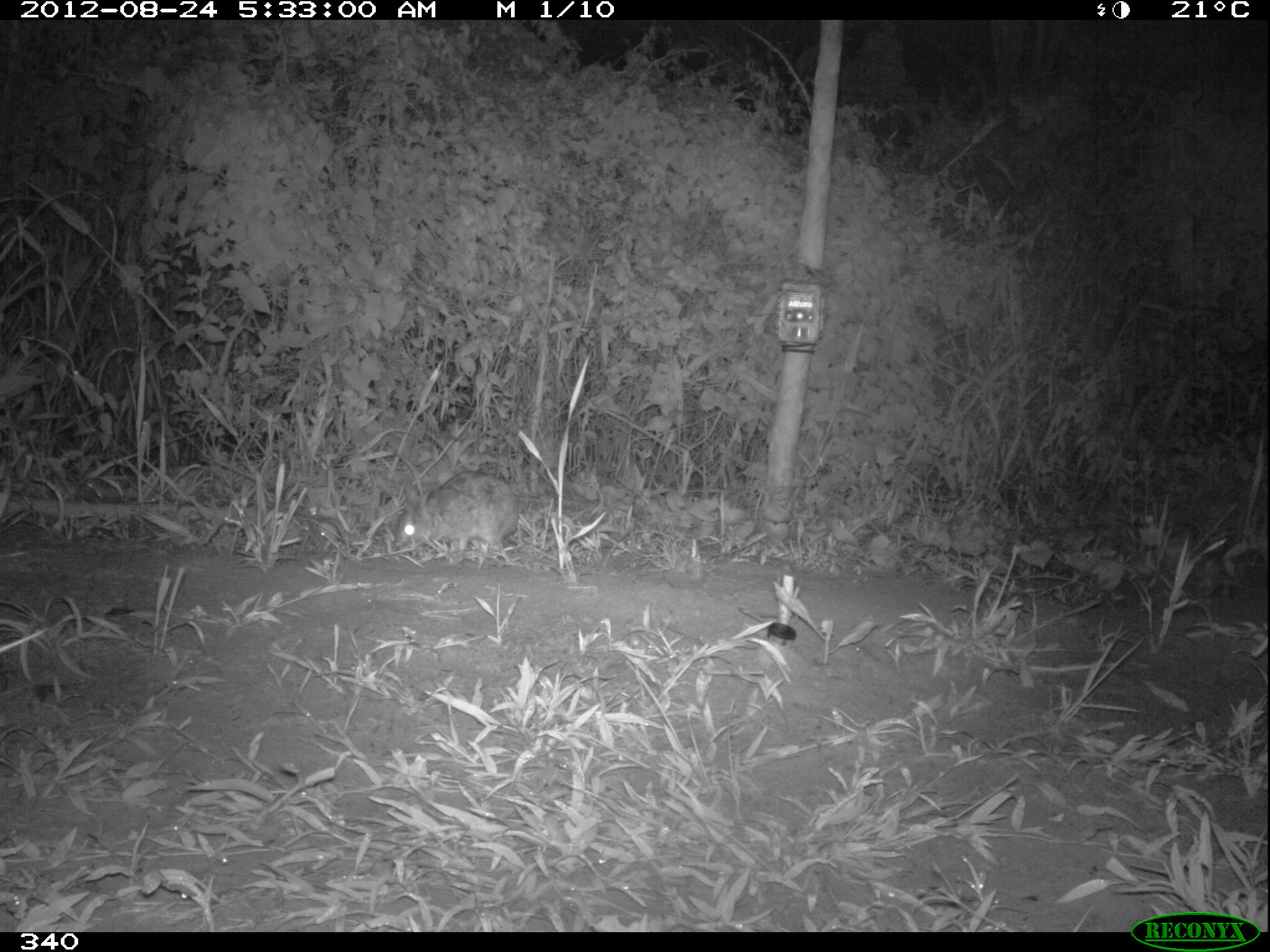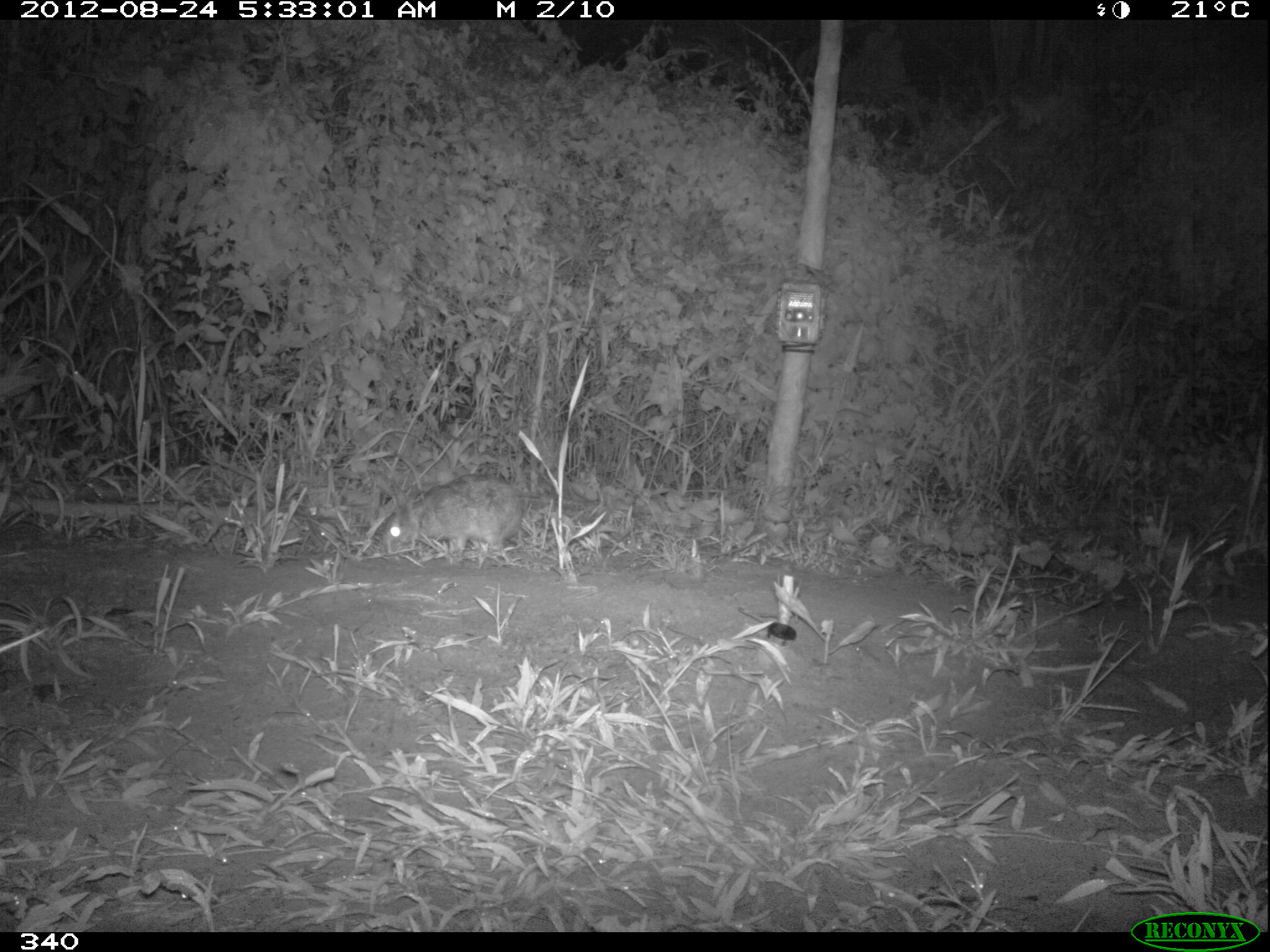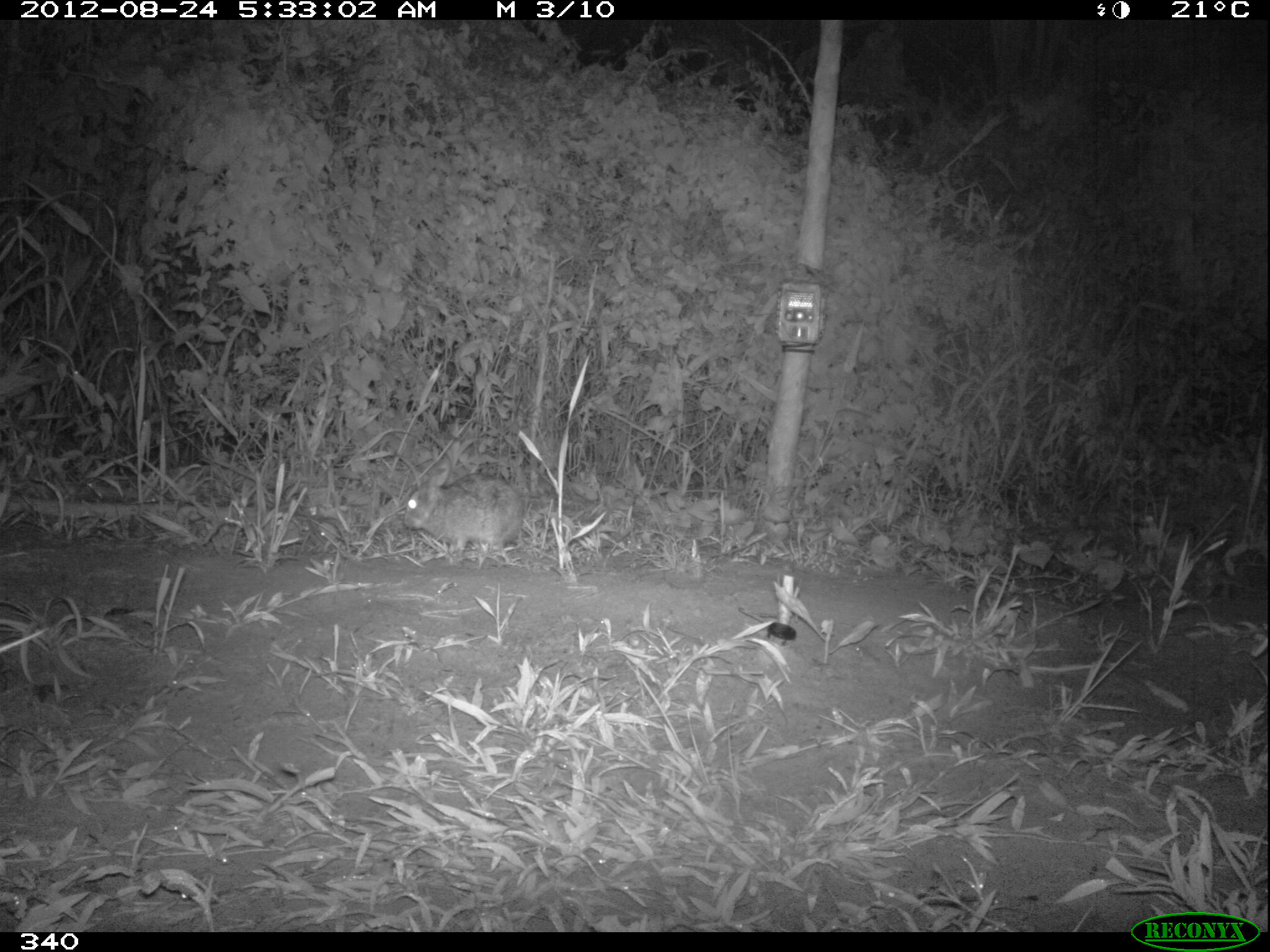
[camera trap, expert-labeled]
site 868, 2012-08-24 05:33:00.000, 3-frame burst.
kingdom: Animalia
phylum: Chordata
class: Mammalia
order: Lagomorpha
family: Leporidae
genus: Sylvilagus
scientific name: Sylvilagus brasiliensis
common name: tapeti